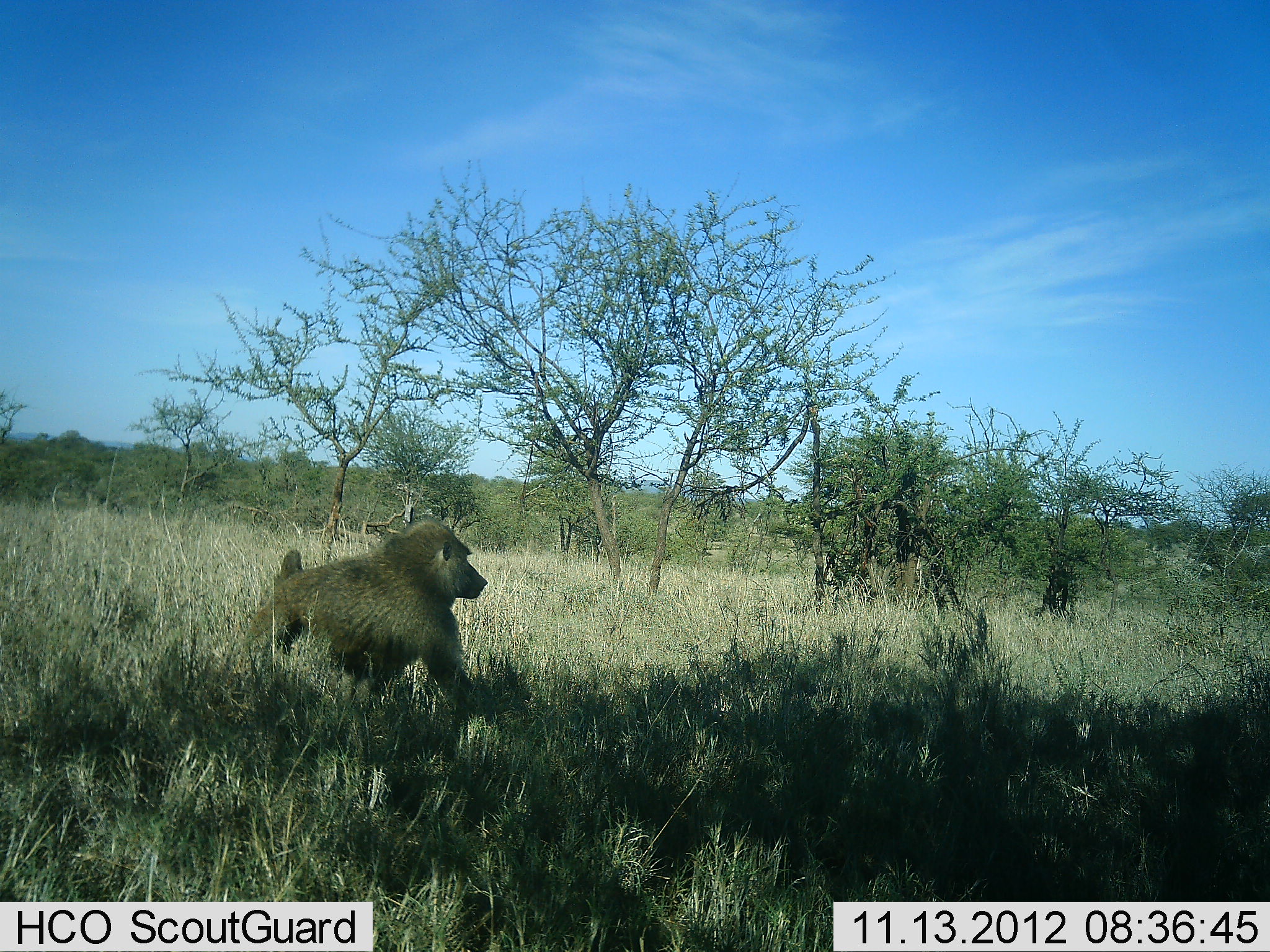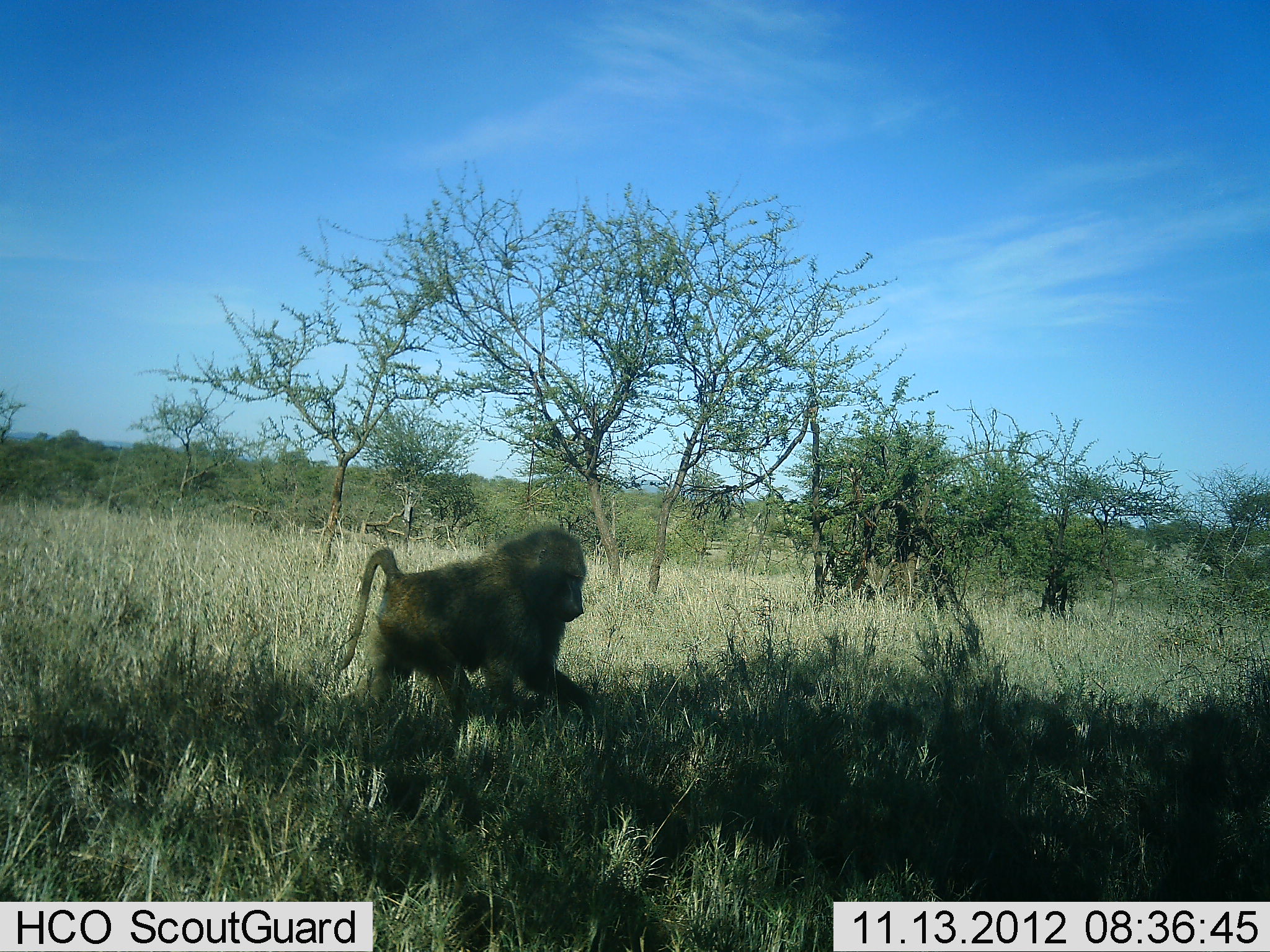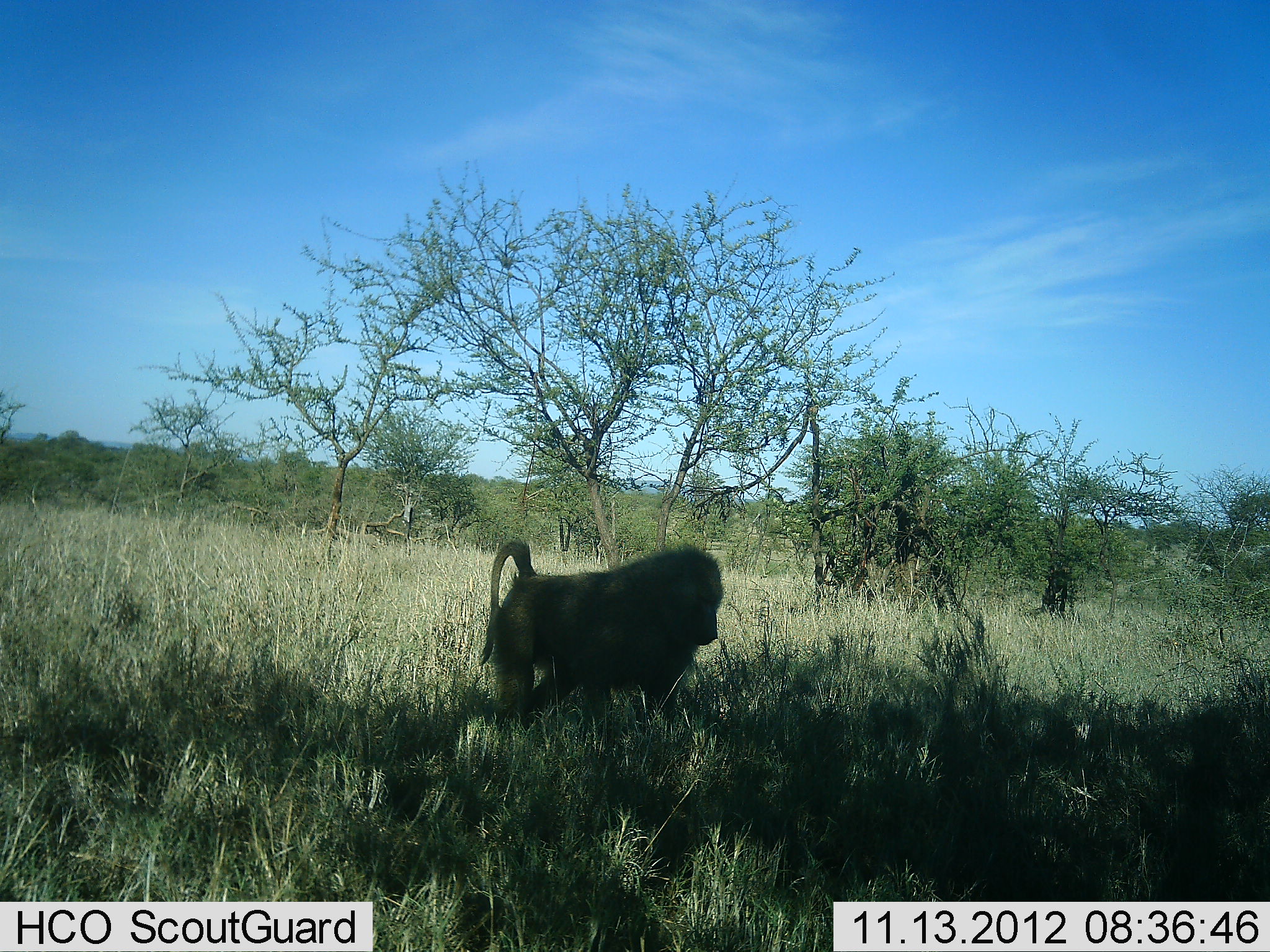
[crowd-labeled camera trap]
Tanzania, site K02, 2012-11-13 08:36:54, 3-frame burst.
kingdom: Animalia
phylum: Chordata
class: Mammalia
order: Primates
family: Cercopithecidae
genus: Papio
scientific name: Papio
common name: baboon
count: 1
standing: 0%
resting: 0%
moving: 91%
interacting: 0%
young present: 0%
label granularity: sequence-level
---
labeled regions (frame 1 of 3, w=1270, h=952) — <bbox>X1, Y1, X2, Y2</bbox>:
animal: <bbox>238, 515, 491, 701</bbox>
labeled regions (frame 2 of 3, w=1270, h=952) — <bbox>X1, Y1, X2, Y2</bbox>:
animal: <bbox>338, 523, 596, 728</bbox>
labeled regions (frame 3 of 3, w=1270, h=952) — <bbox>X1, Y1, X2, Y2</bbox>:
animal: <bbox>476, 539, 725, 725</bbox>